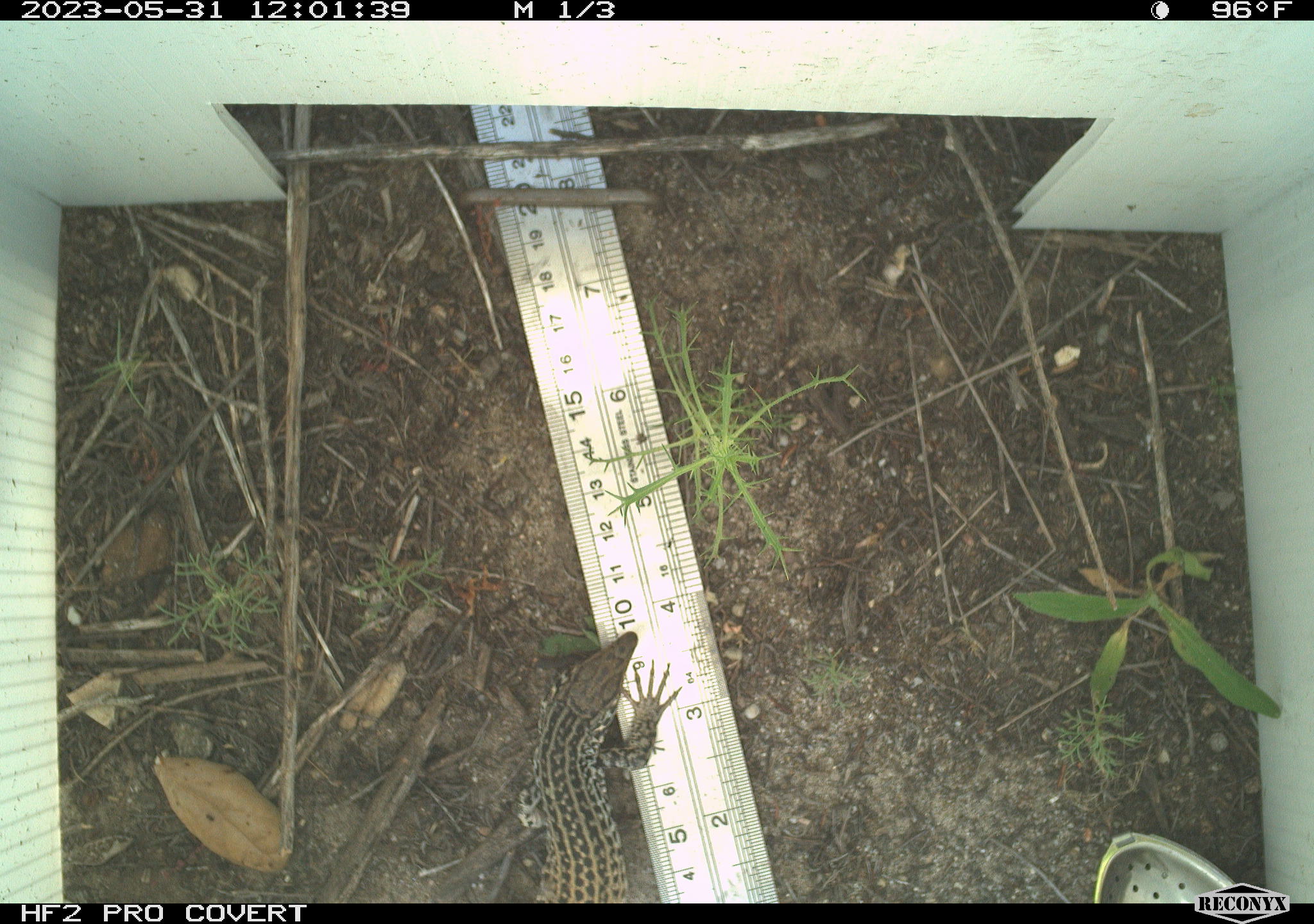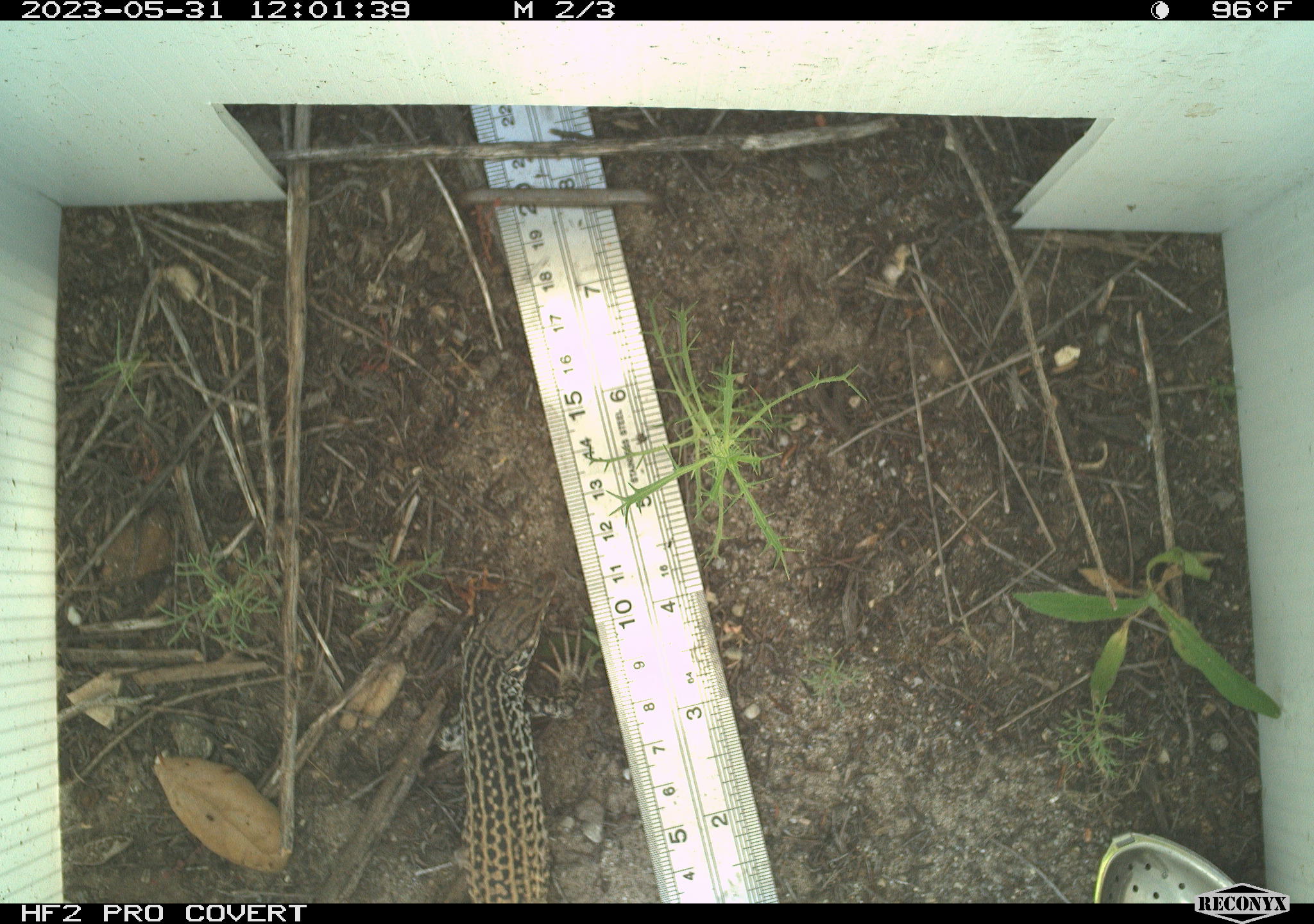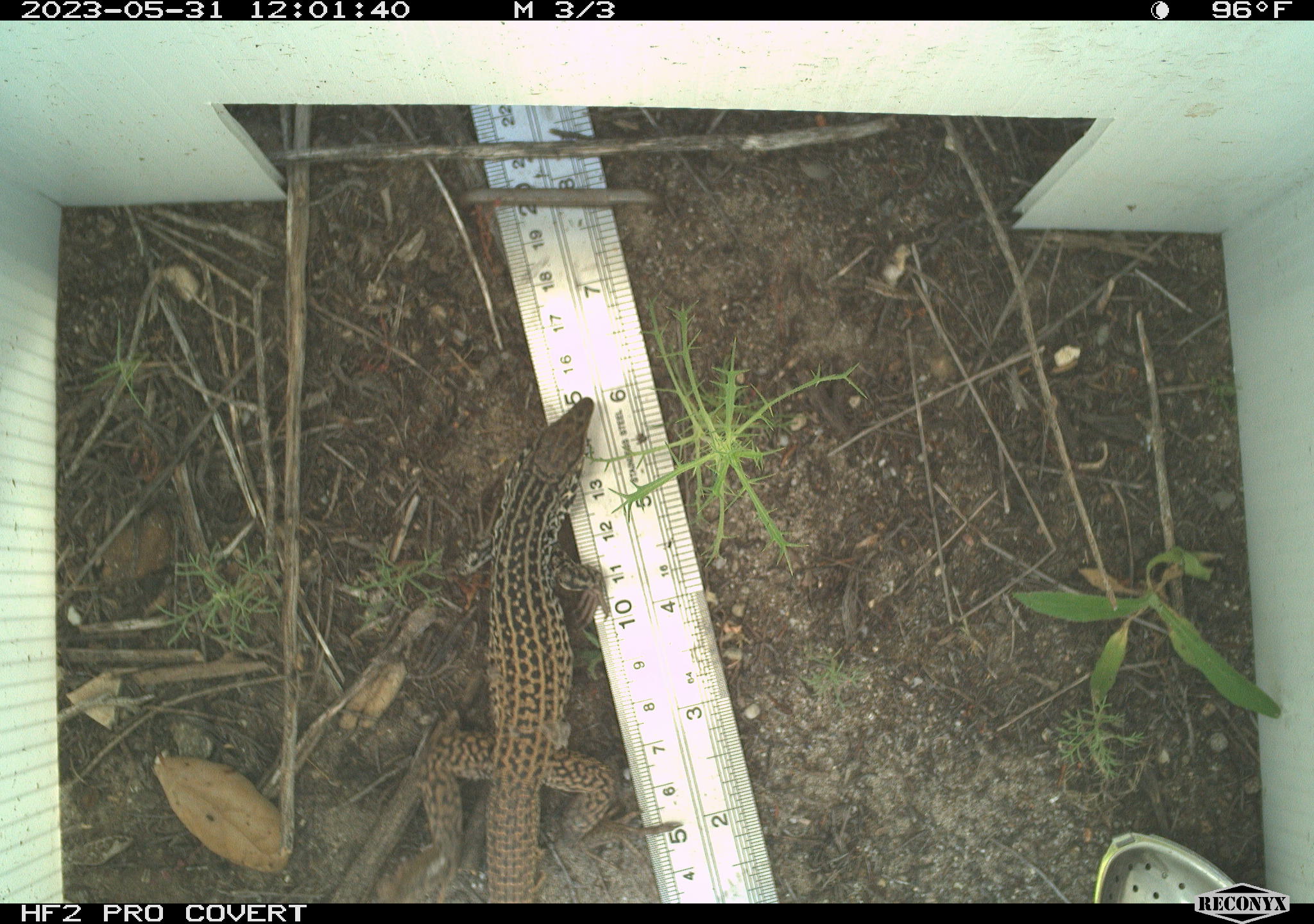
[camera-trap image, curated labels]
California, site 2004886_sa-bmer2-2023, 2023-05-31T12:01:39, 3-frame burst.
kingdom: Animalia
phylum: Chordata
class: Reptilia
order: Squamata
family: Teiidae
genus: Aspidoscelis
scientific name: Aspidoscelis tigris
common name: western whiptail